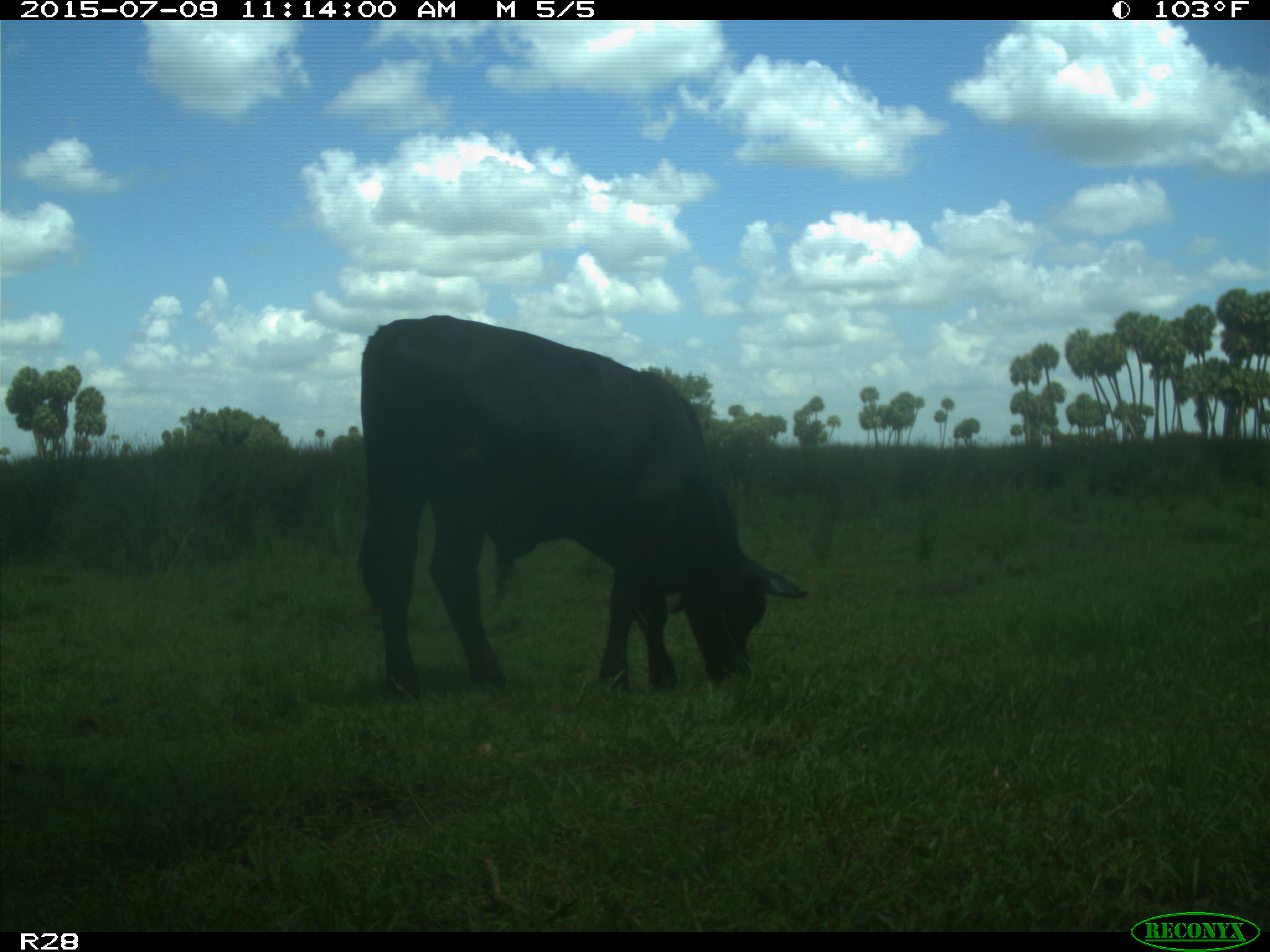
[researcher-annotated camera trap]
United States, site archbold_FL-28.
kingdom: Animalia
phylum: Chordata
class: Mammalia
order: Artiodactyla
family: Bovidae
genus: Bos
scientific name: Bos taurus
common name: domestic cow